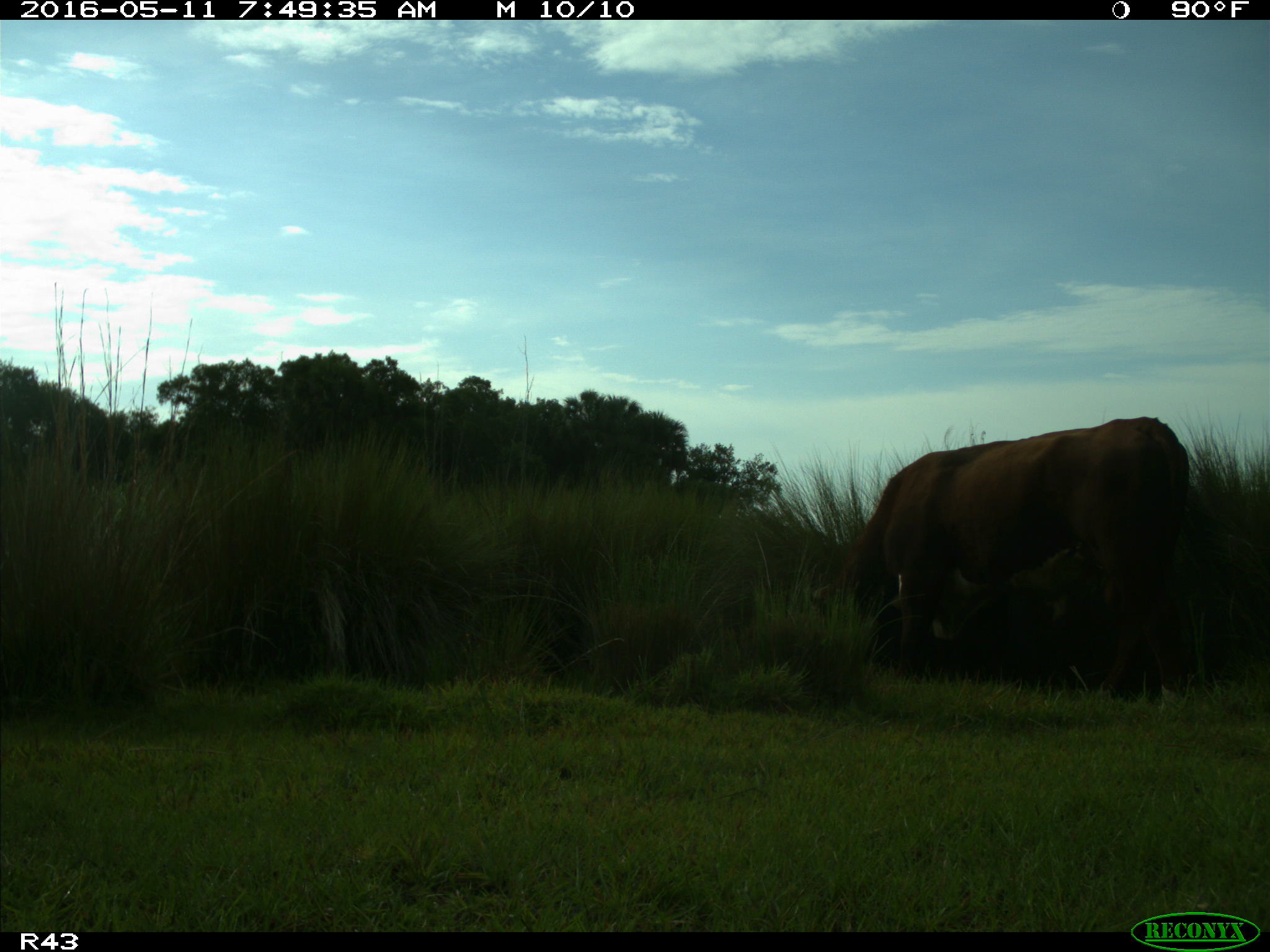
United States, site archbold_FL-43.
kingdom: Animalia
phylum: Chordata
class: Mammalia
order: Artiodactyla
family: Bovidae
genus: Bos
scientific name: Bos taurus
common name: domestic cow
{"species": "Bos taurus (domestic cow)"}